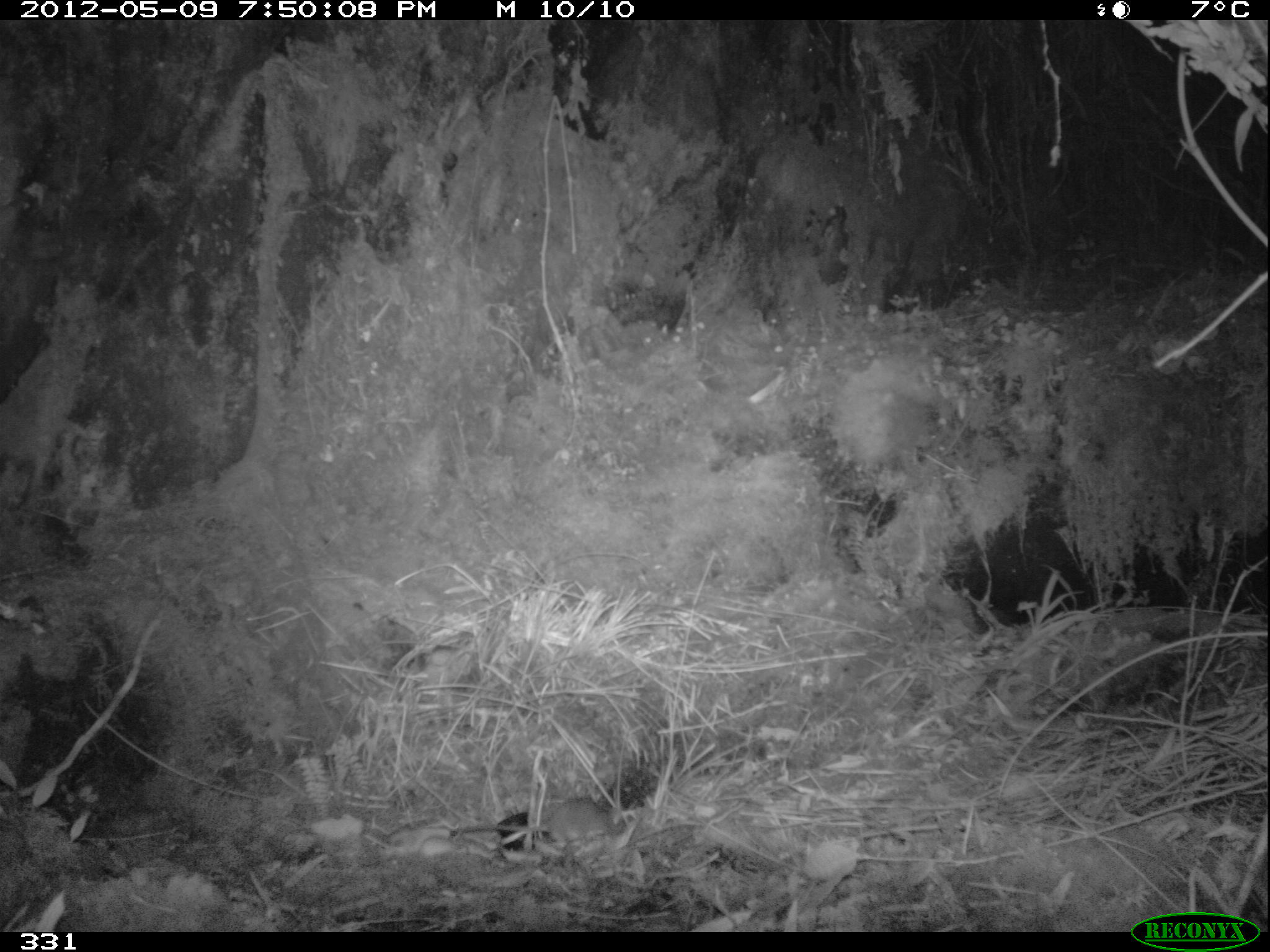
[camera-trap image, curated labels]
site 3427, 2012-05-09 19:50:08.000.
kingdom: Animalia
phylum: Chordata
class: Mammalia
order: Rodentia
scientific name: Rodentia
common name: rodents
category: unknown rodent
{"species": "unknown rodent (rodents) (Rodentia)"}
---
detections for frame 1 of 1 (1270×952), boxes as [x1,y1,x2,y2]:
unknown rodent: [449,796,627,844]